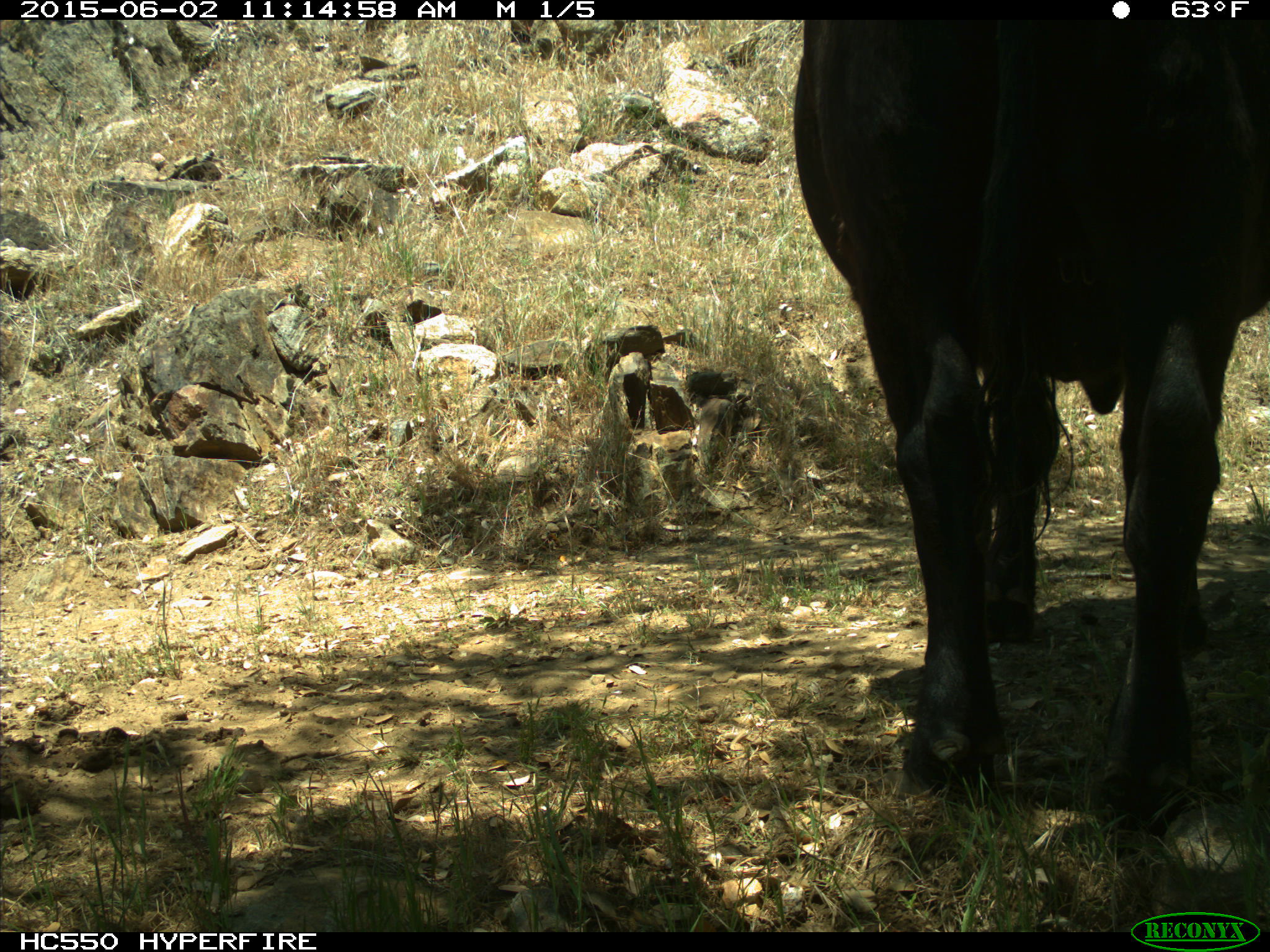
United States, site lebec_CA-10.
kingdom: Animalia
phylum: Chordata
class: Mammalia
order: Artiodactyla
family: Bovidae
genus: Bos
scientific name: Bos taurus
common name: domestic cow